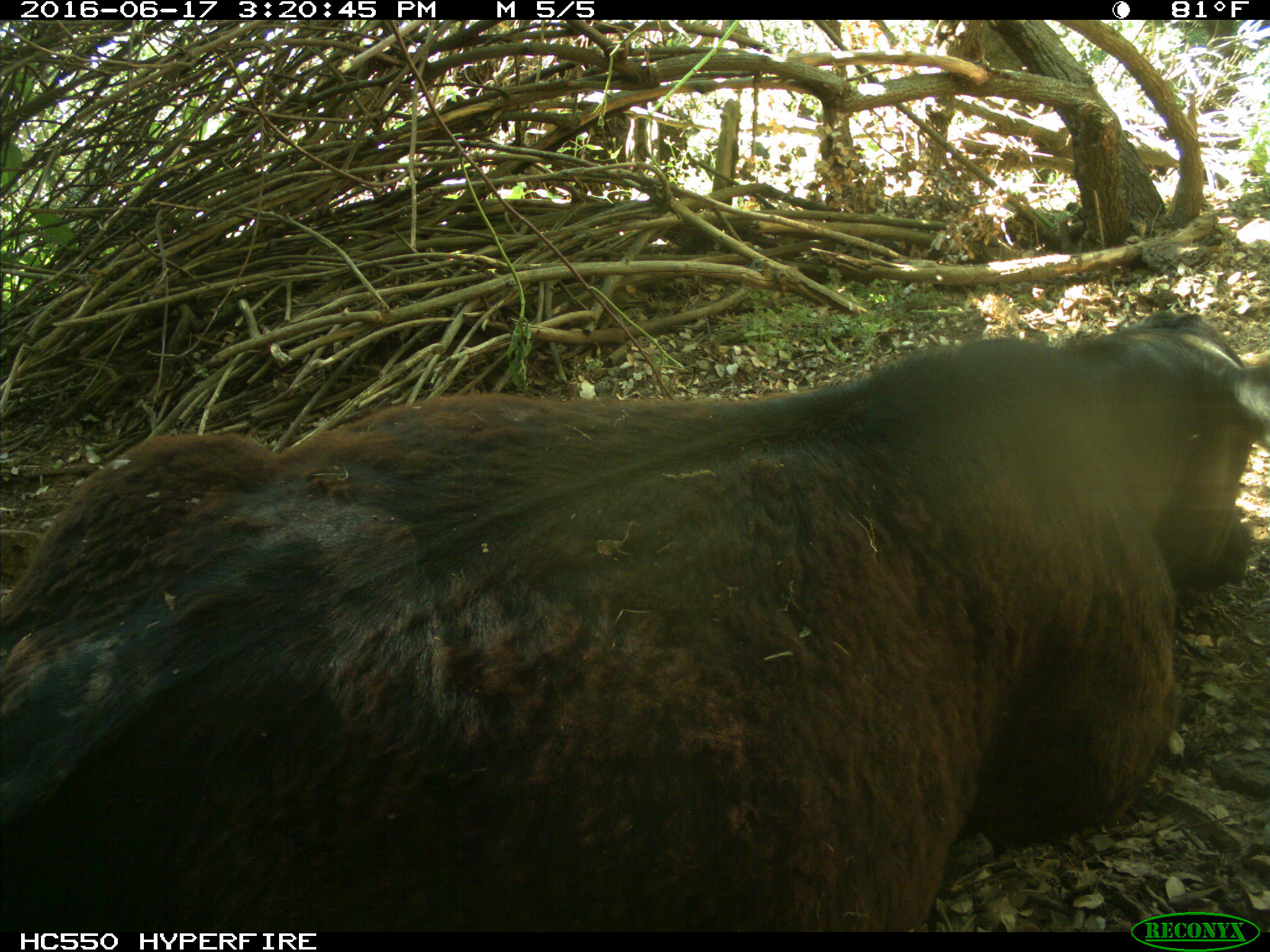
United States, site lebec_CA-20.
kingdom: Animalia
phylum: Chordata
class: Mammalia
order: Artiodactyla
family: Bovidae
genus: Bos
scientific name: Bos taurus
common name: domestic cow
Bos taurus (domestic cow).